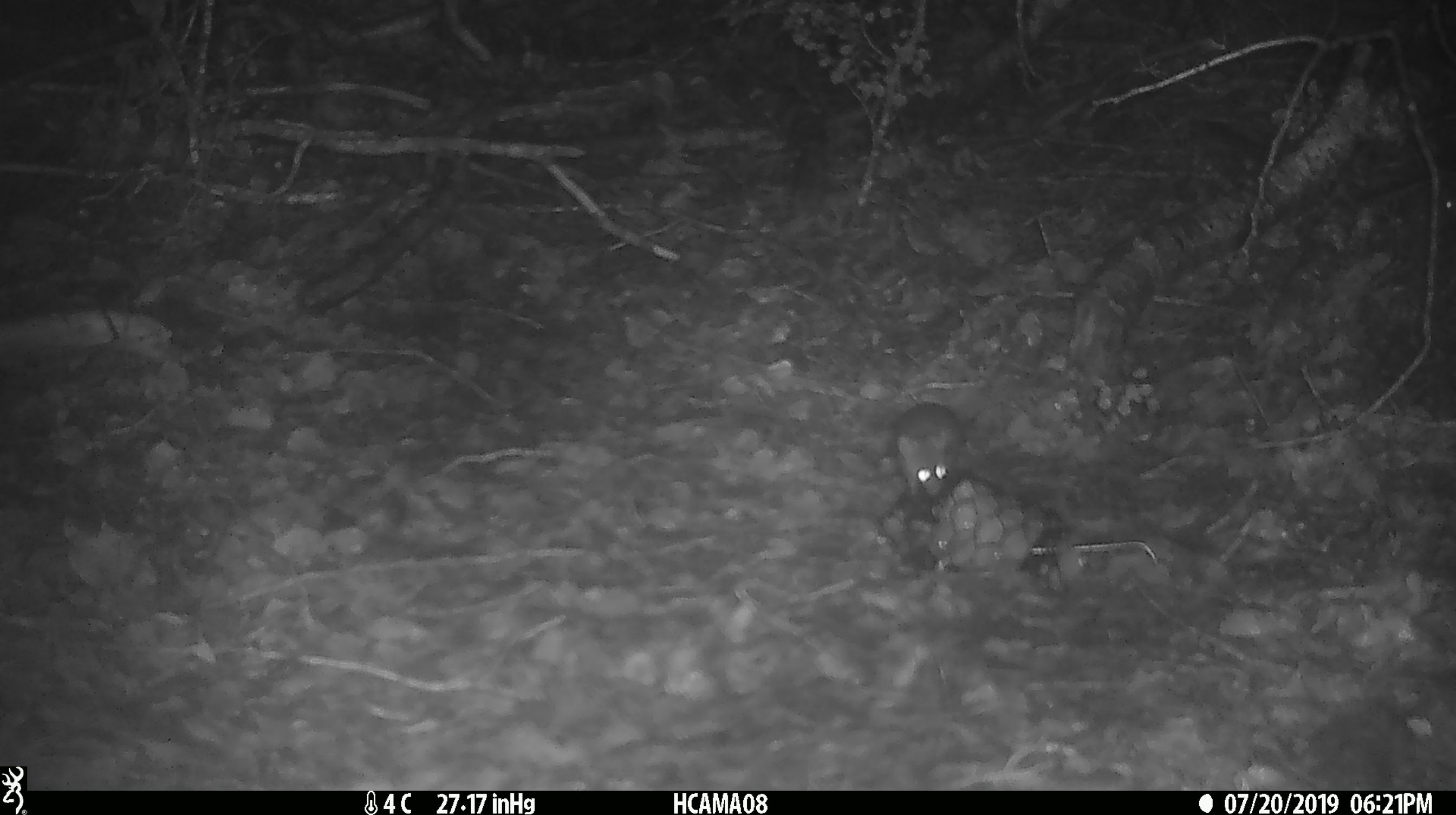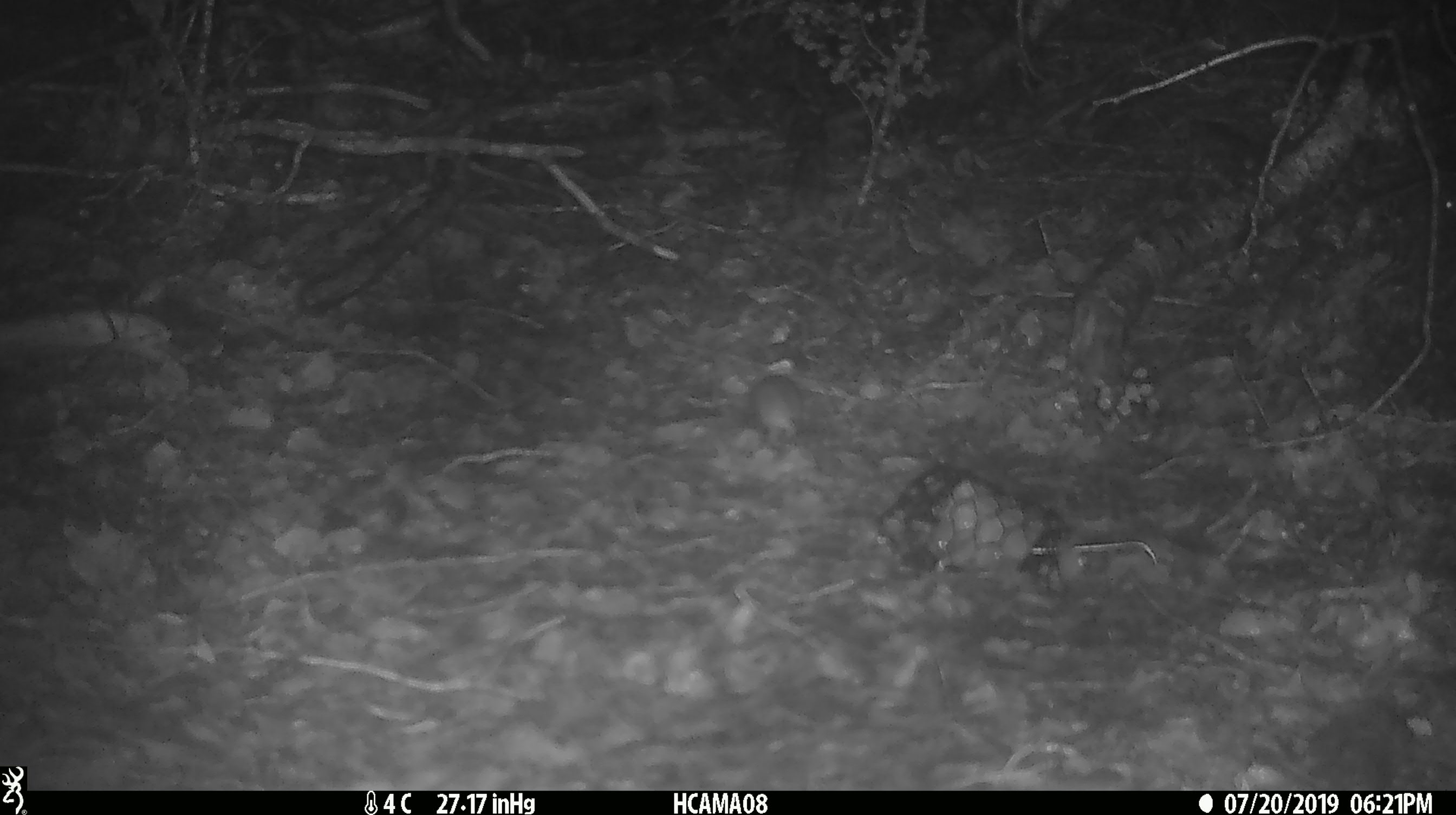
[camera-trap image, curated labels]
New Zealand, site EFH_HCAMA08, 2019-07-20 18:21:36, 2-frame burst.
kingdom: Animalia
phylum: Chordata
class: Mammalia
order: Rodentia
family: Muridae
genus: Mus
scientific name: Mus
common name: mouse